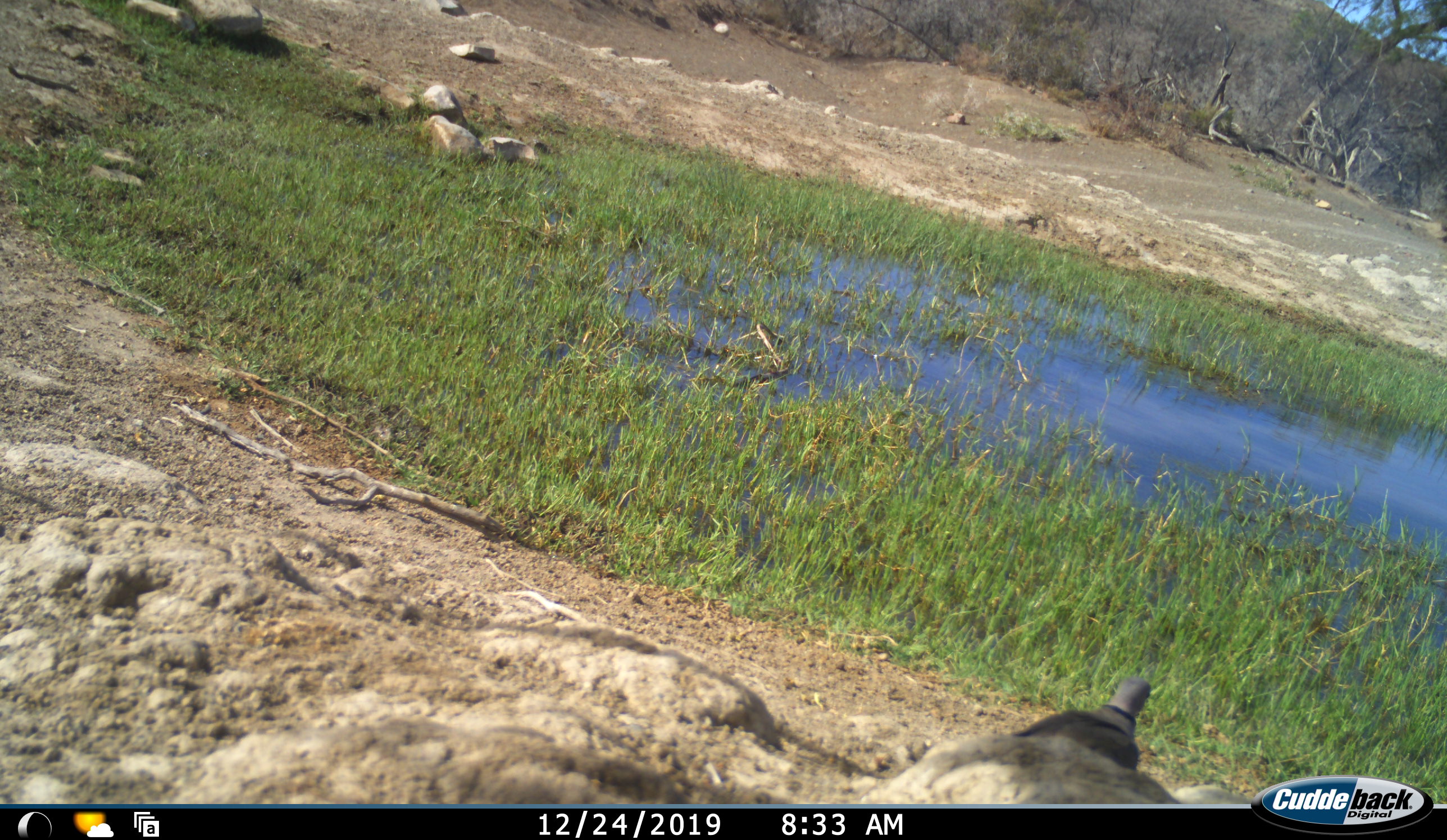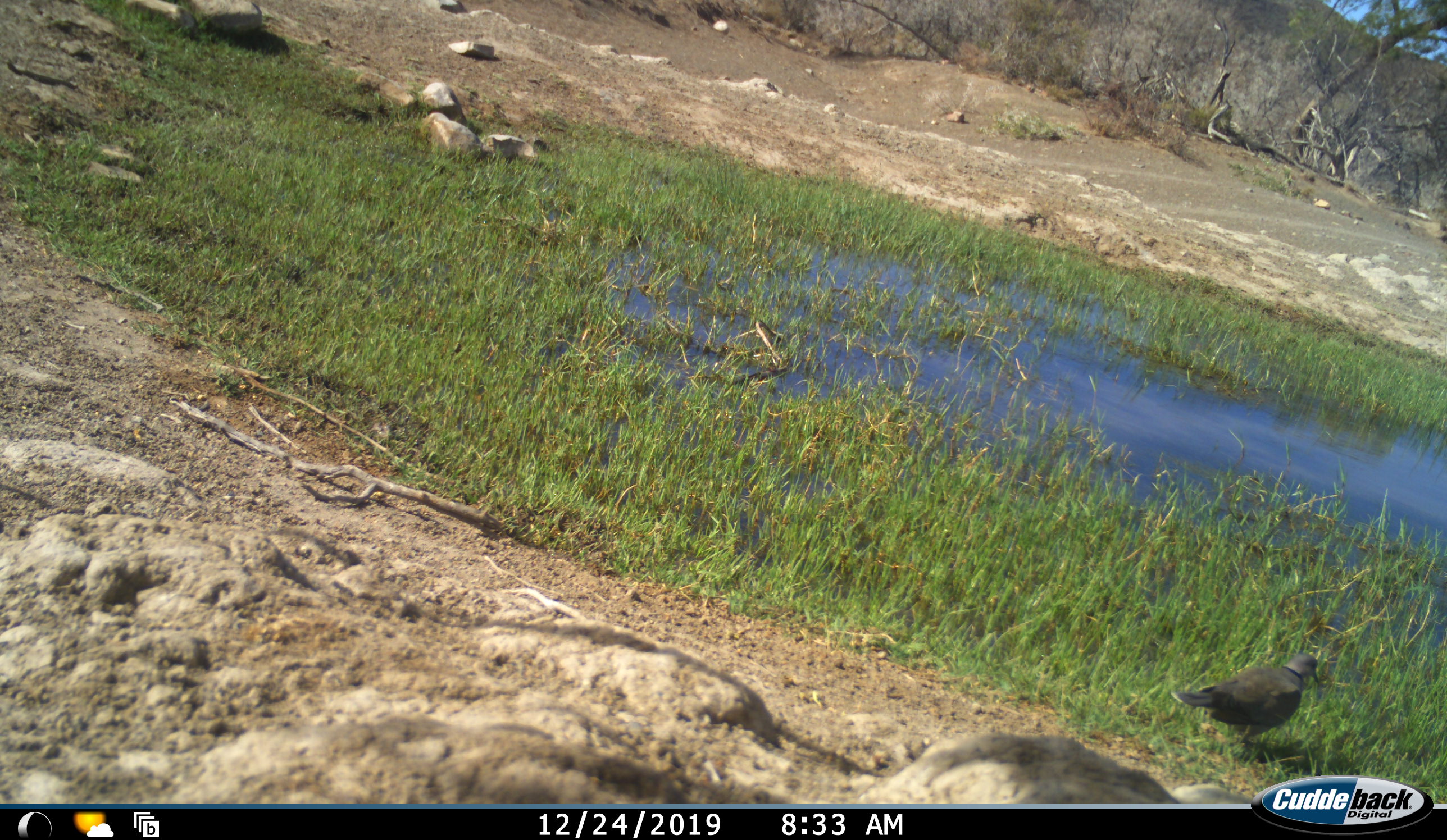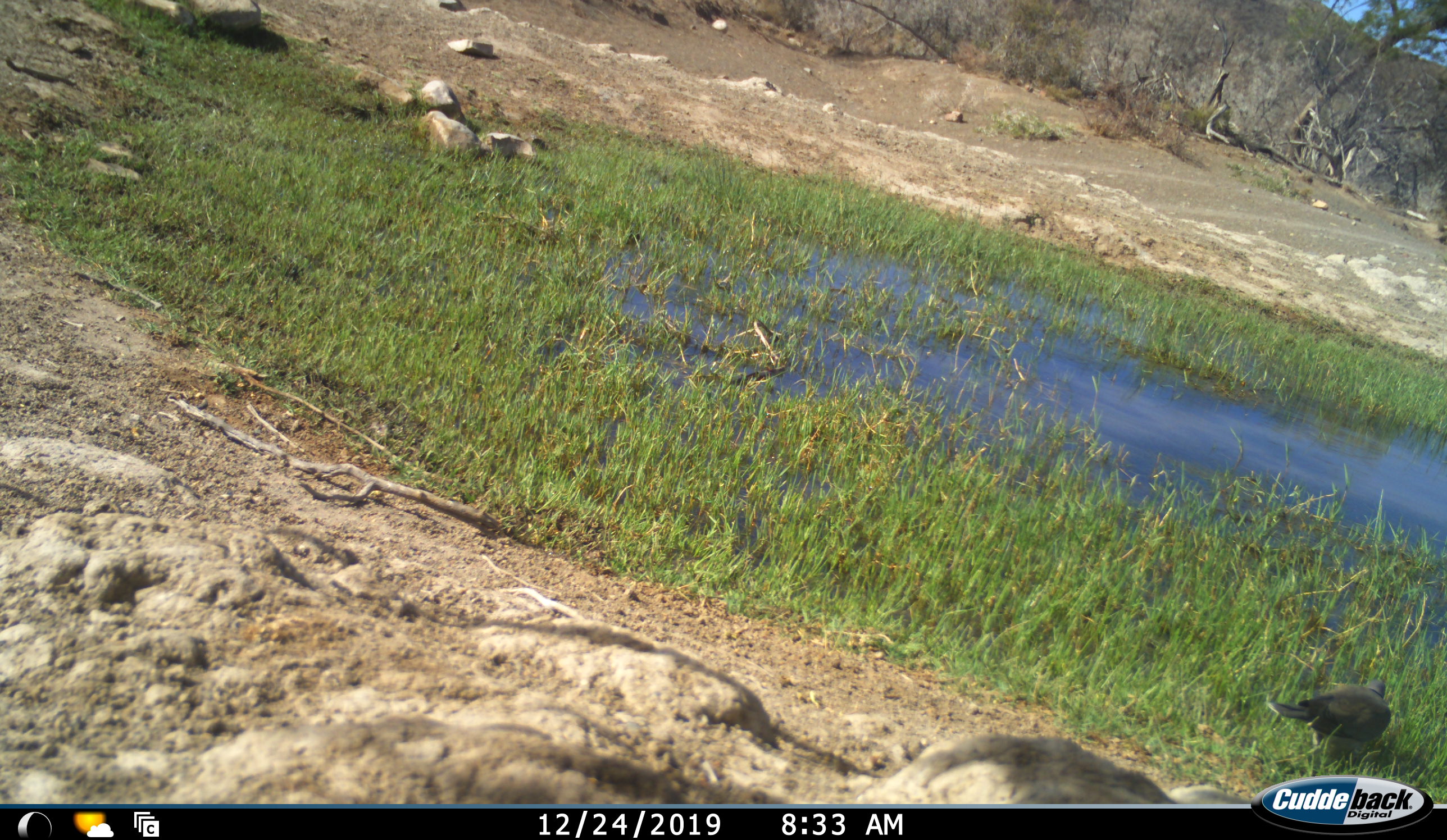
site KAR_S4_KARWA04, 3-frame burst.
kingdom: Animalia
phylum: Chordata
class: Aves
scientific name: Aves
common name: bird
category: birdother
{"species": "birdother (bird) (Aves)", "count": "1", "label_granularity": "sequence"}